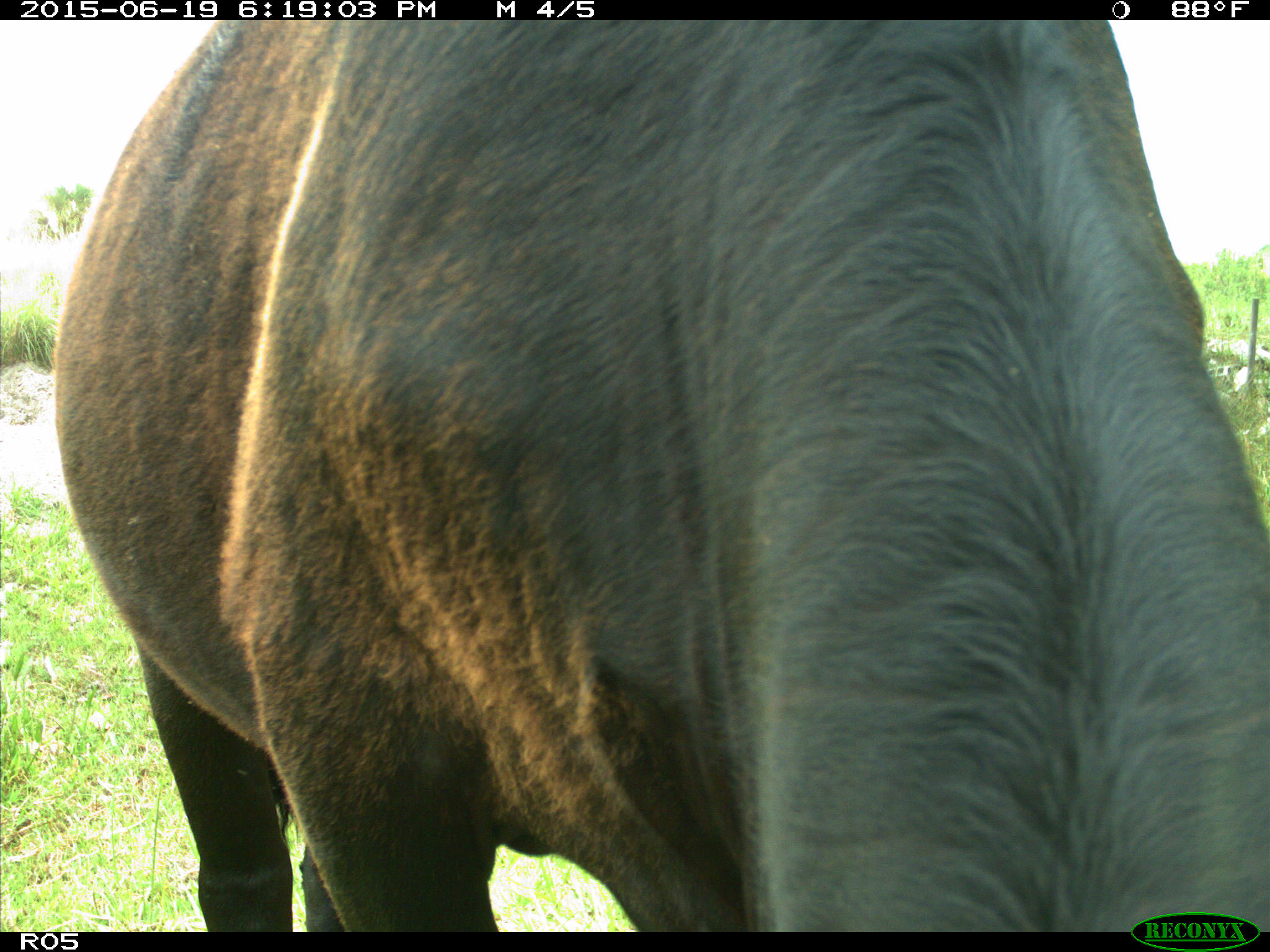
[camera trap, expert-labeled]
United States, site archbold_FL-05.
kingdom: Animalia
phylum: Chordata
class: Mammalia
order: Artiodactyla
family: Bovidae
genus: Bos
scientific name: Bos taurus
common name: domestic cow